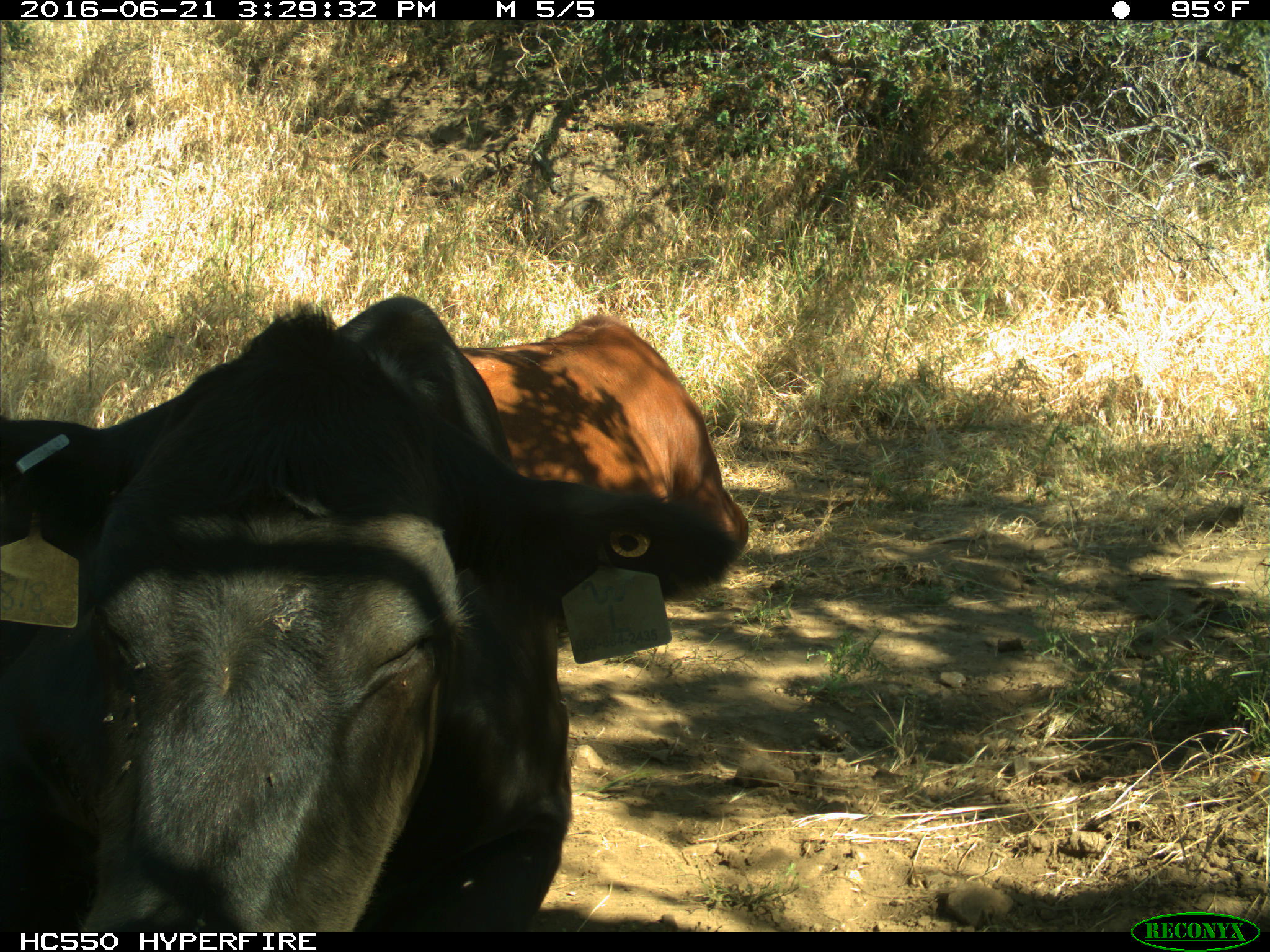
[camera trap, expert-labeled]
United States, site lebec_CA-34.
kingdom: Animalia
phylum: Chordata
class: Mammalia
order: Artiodactyla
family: Bovidae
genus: Bos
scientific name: Bos taurus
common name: domestic cow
Bos taurus (domestic cow).